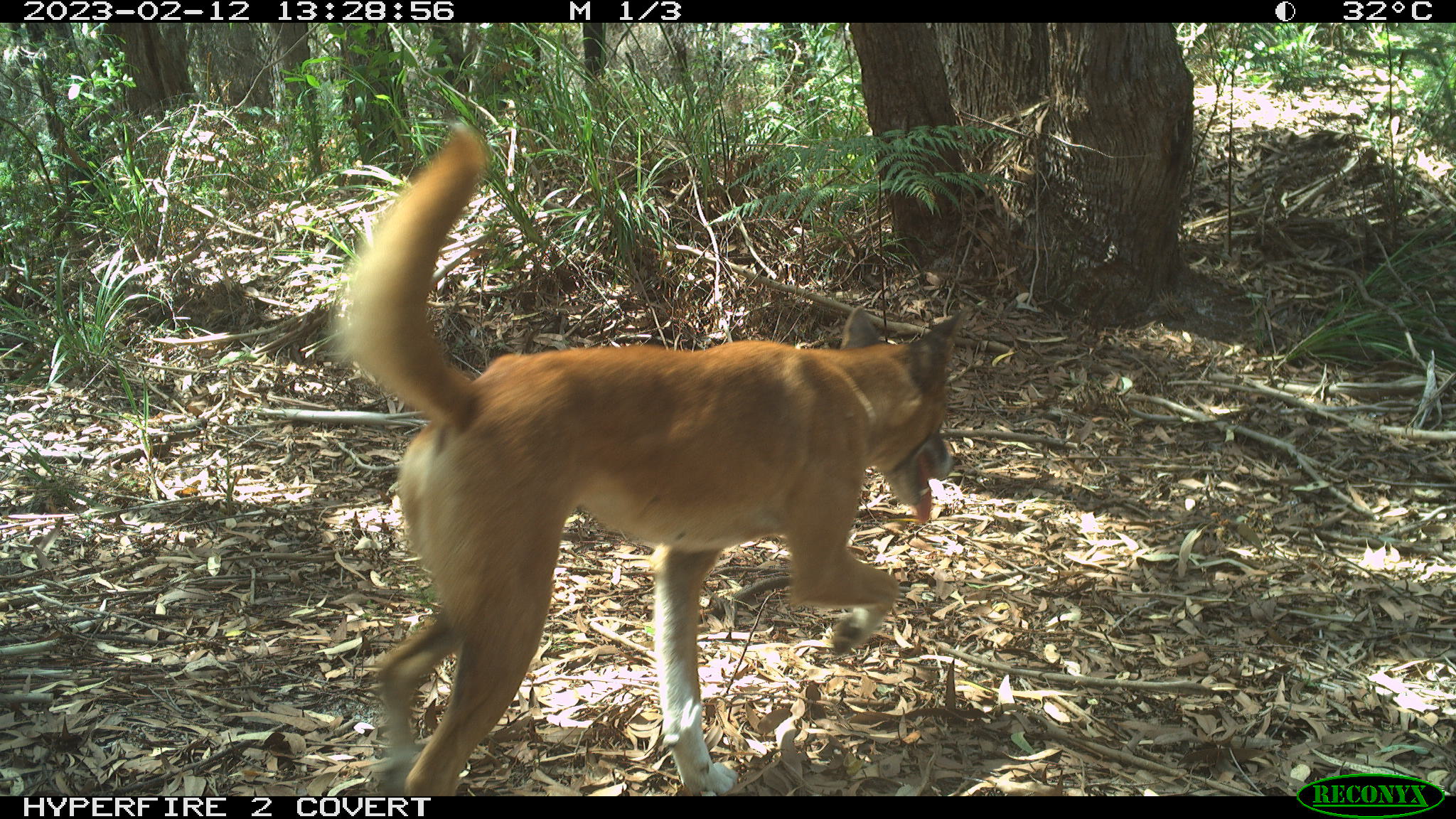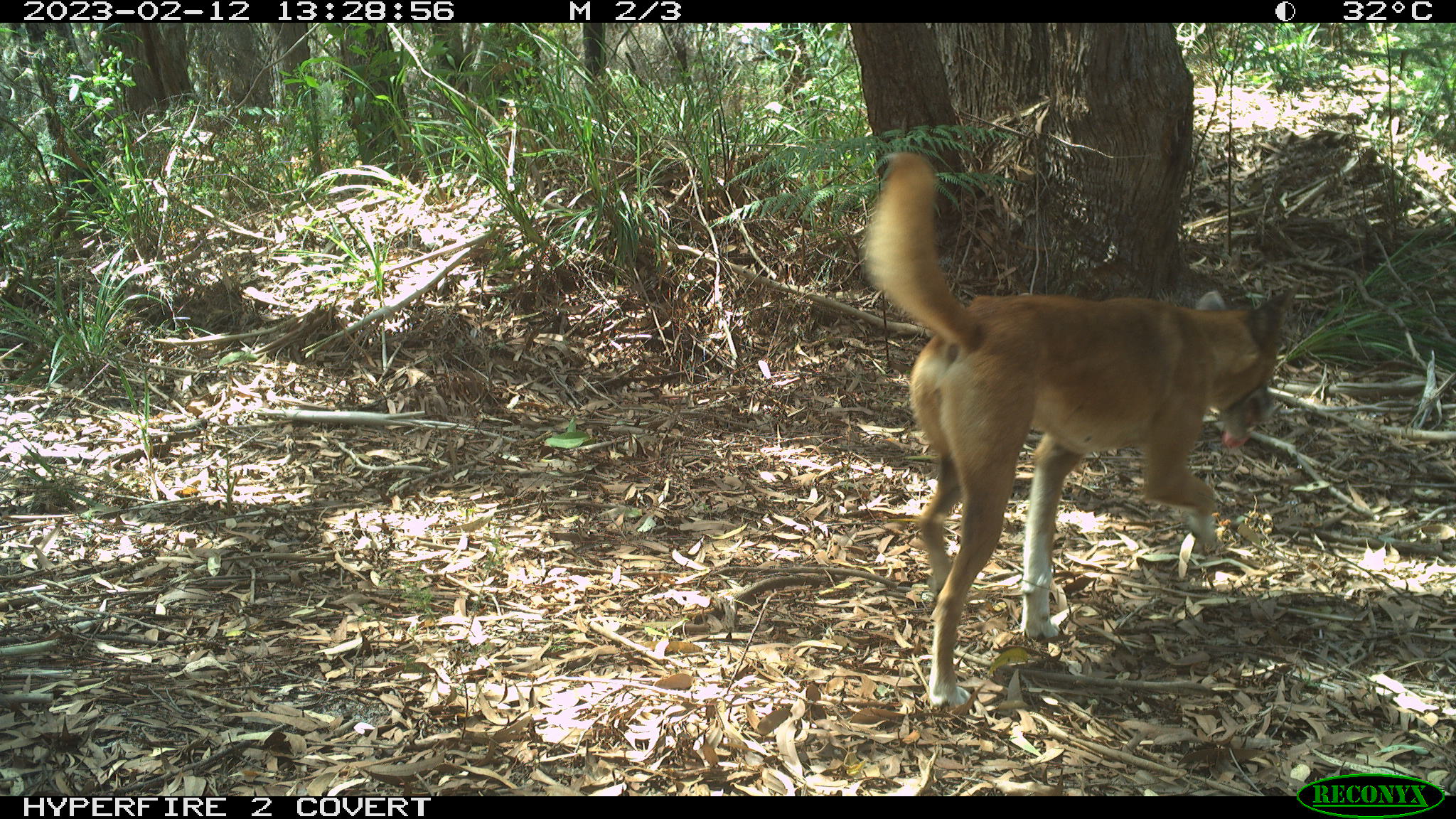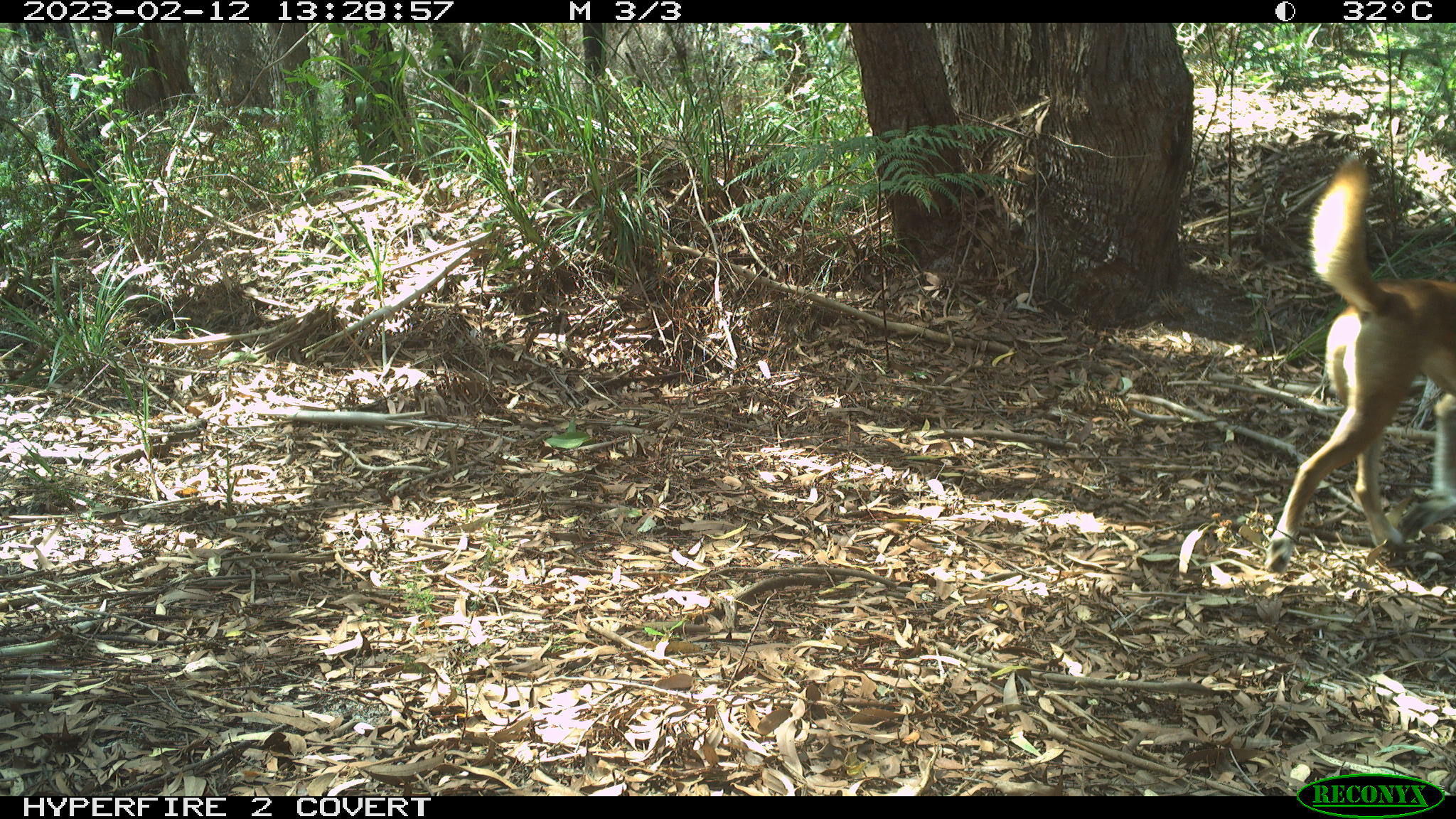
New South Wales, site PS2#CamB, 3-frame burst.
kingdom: Animalia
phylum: Chordata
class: Mammalia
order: Carnivora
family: Canidae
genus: Canis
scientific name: Canis familiaris dingo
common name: dingo